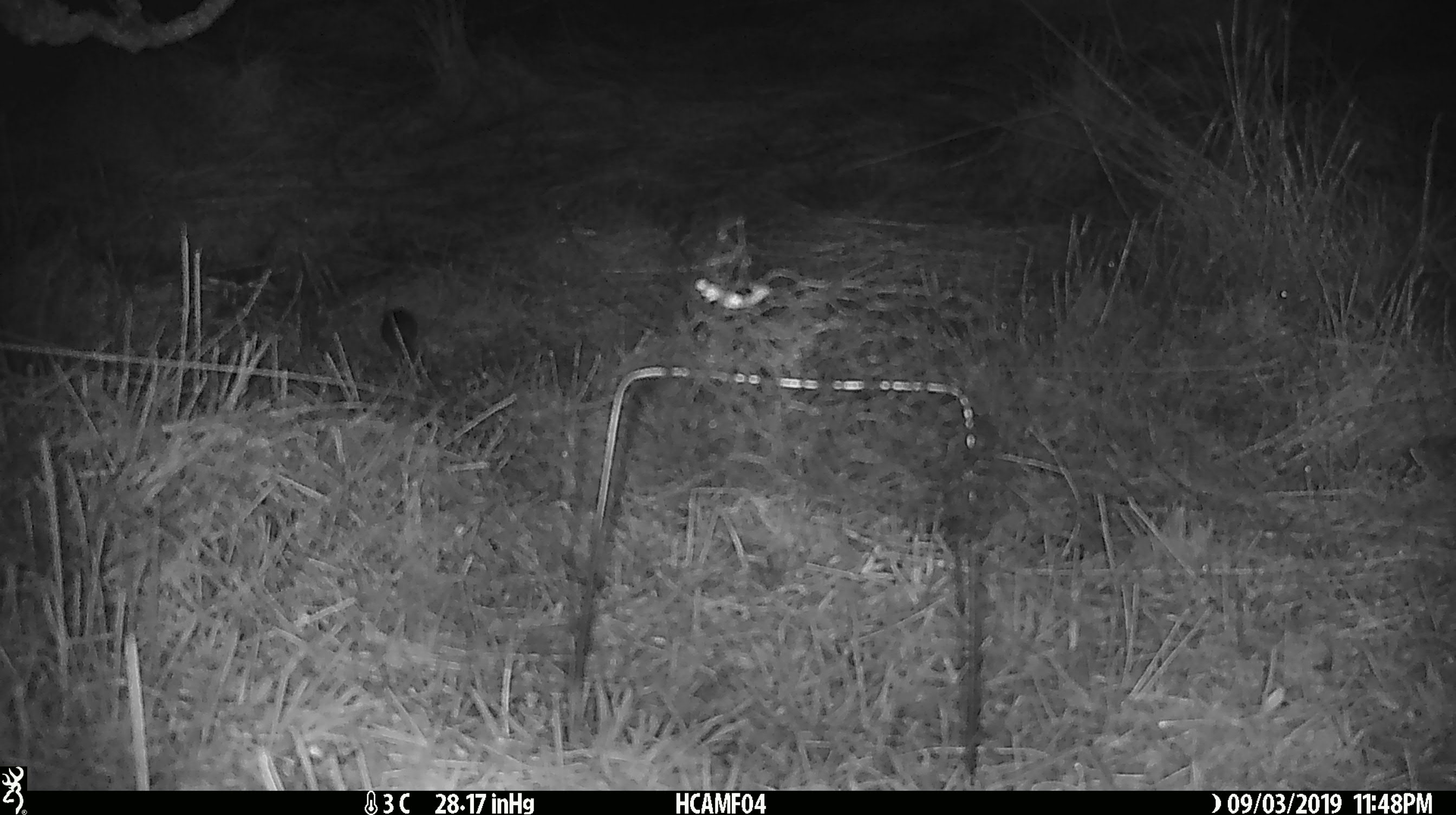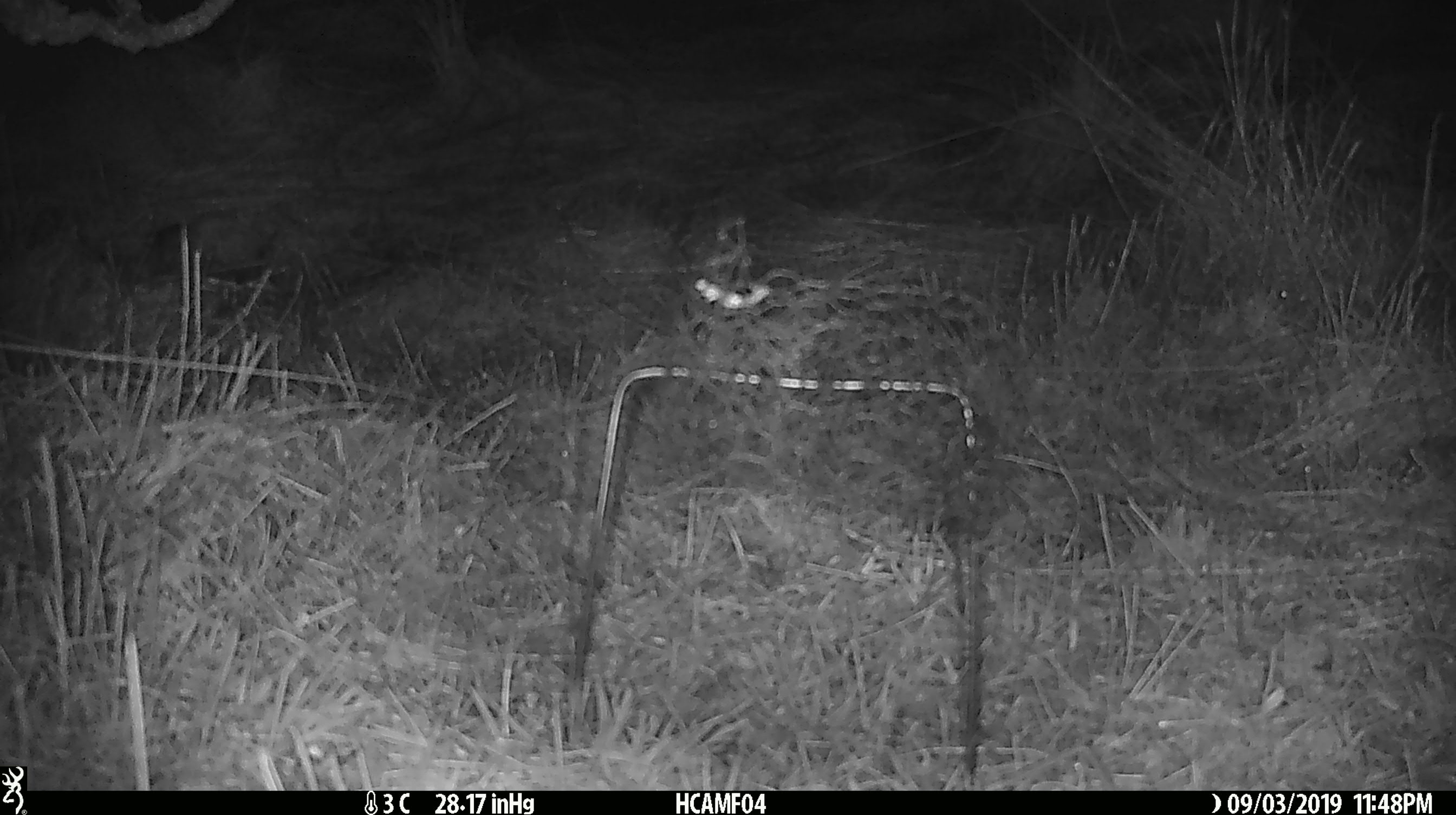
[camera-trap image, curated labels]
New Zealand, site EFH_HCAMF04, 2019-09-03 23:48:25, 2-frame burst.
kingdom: Animalia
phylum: Chordata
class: Mammalia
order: Rodentia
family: Muridae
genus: Mus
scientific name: Mus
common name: mouse